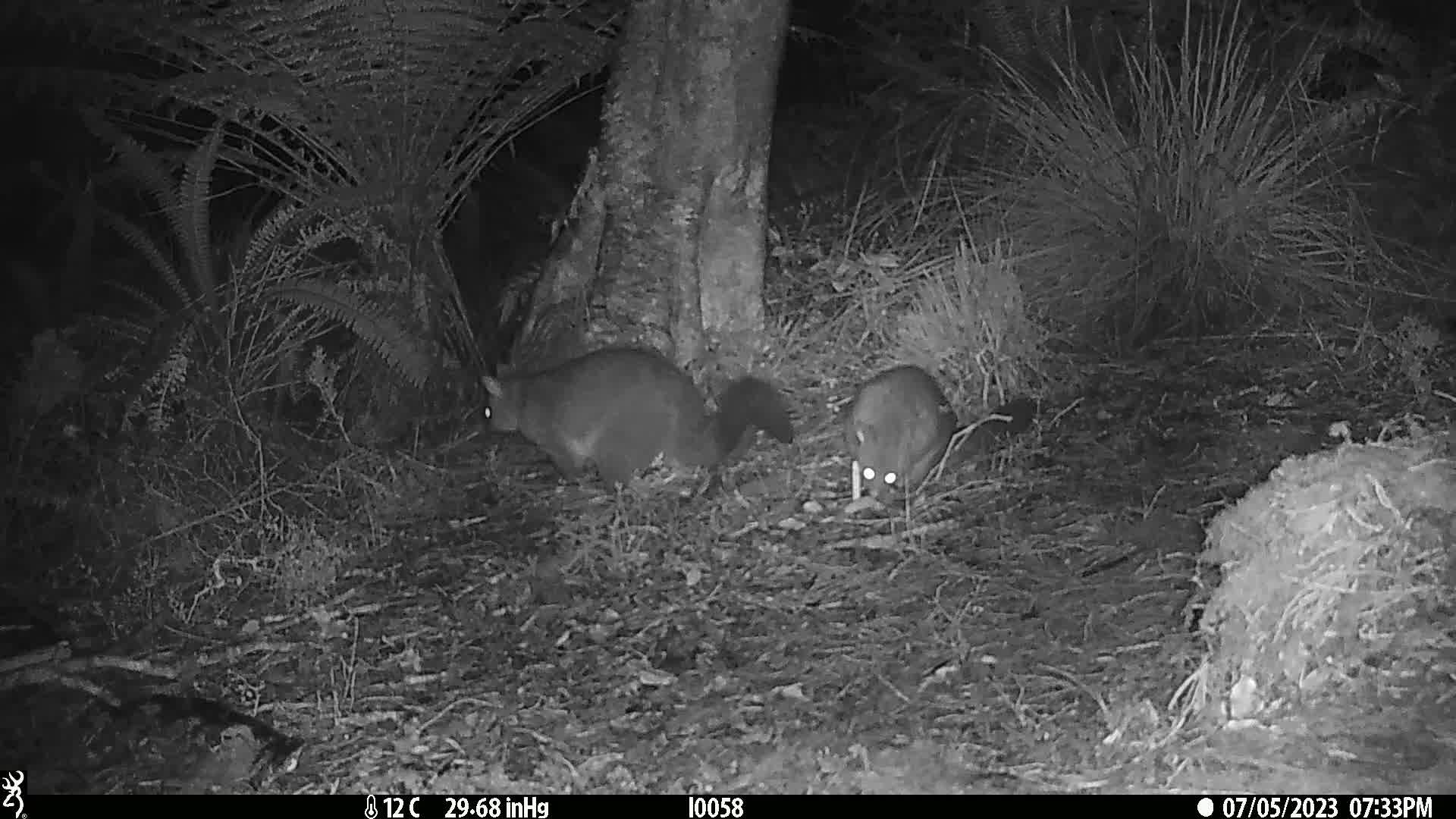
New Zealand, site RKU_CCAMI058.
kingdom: Animalia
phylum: Chordata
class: Mammalia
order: Diprotodontia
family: Phalangeridae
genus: Trichosurus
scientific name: Trichosurus vulpecula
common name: common brushtail possum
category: possum